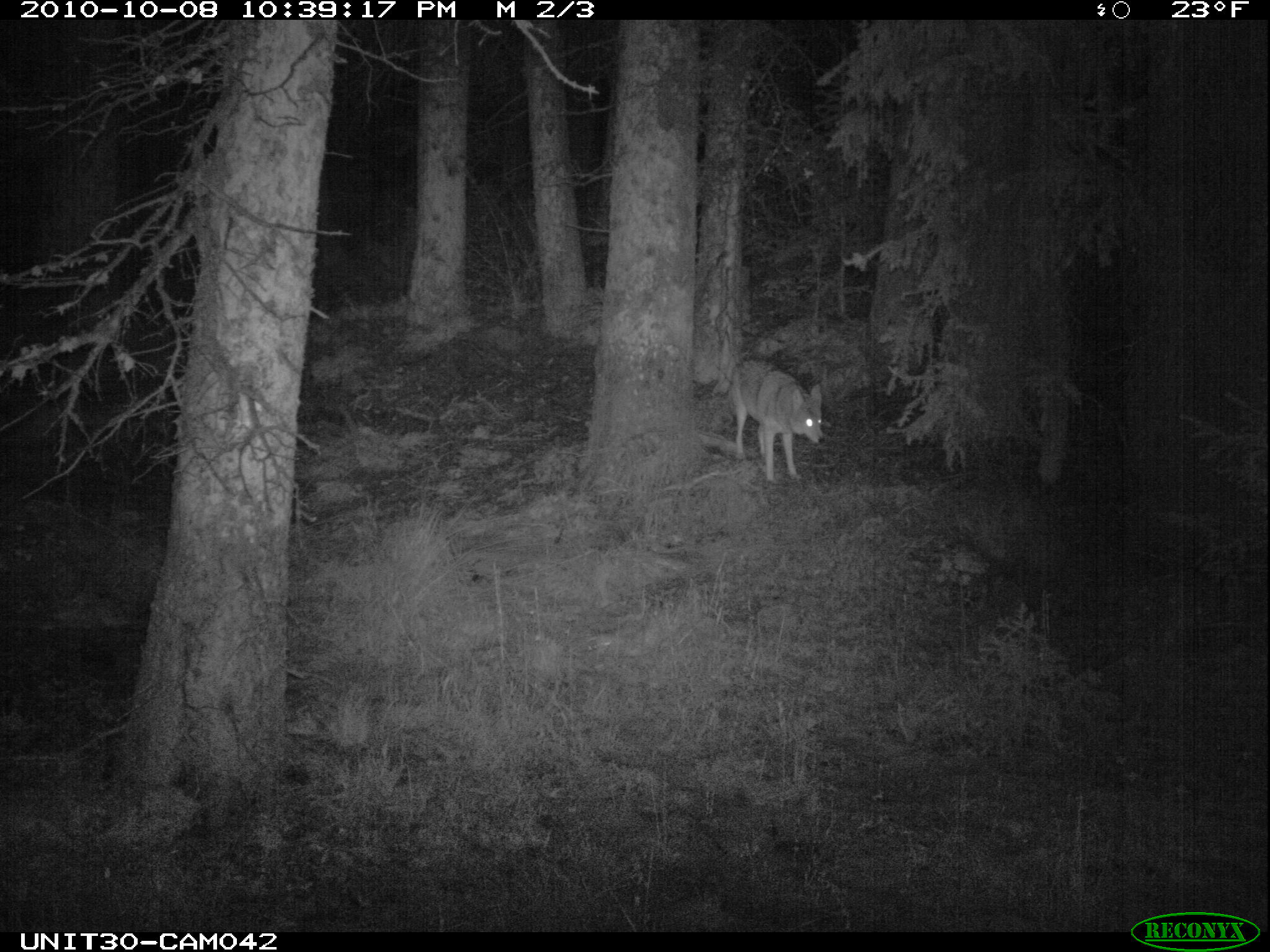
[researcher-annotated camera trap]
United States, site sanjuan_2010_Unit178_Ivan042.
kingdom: Animalia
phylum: Chordata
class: Mammalia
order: Carnivora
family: Canidae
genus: Canis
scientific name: Canis latrans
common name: coyote